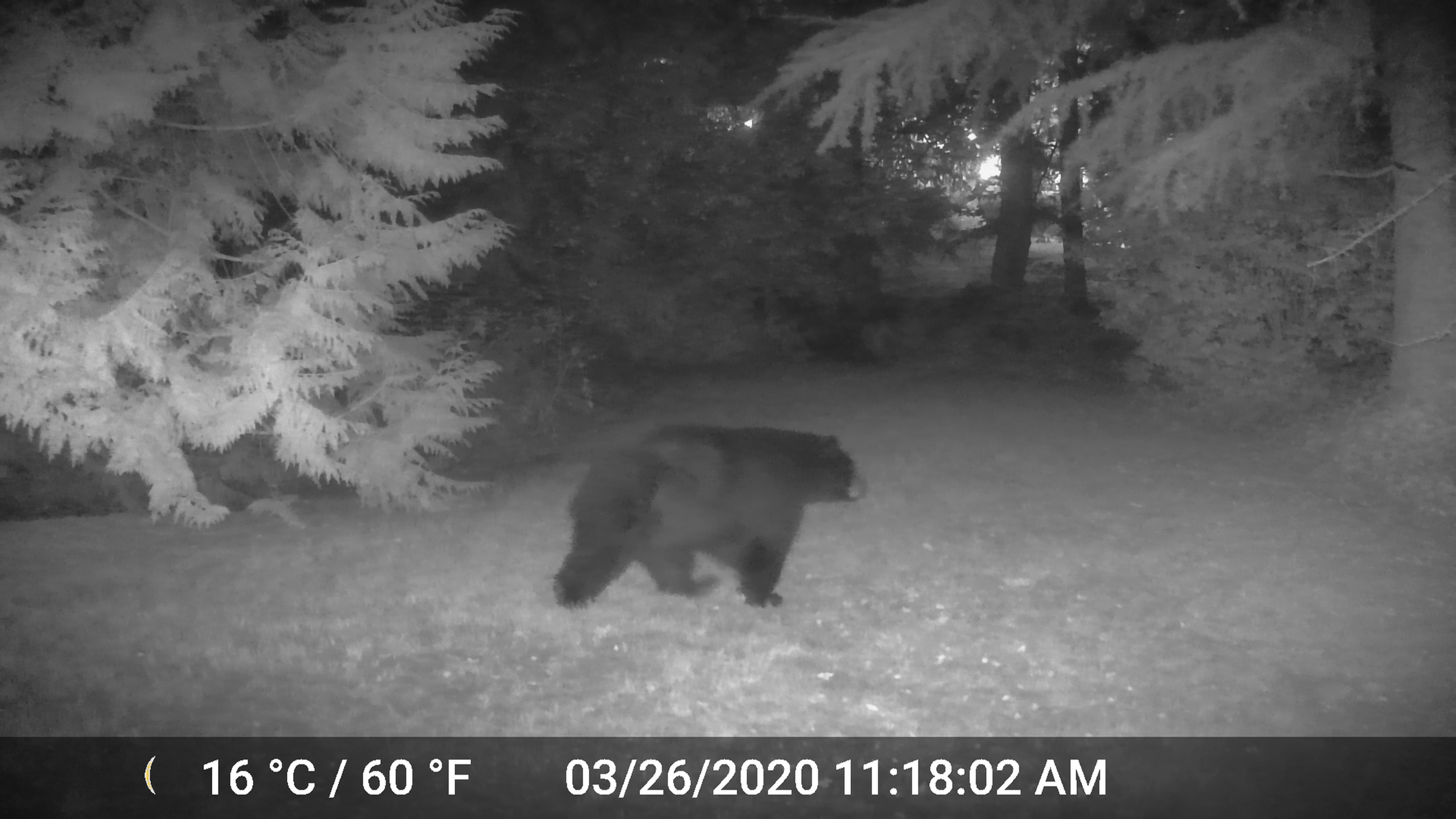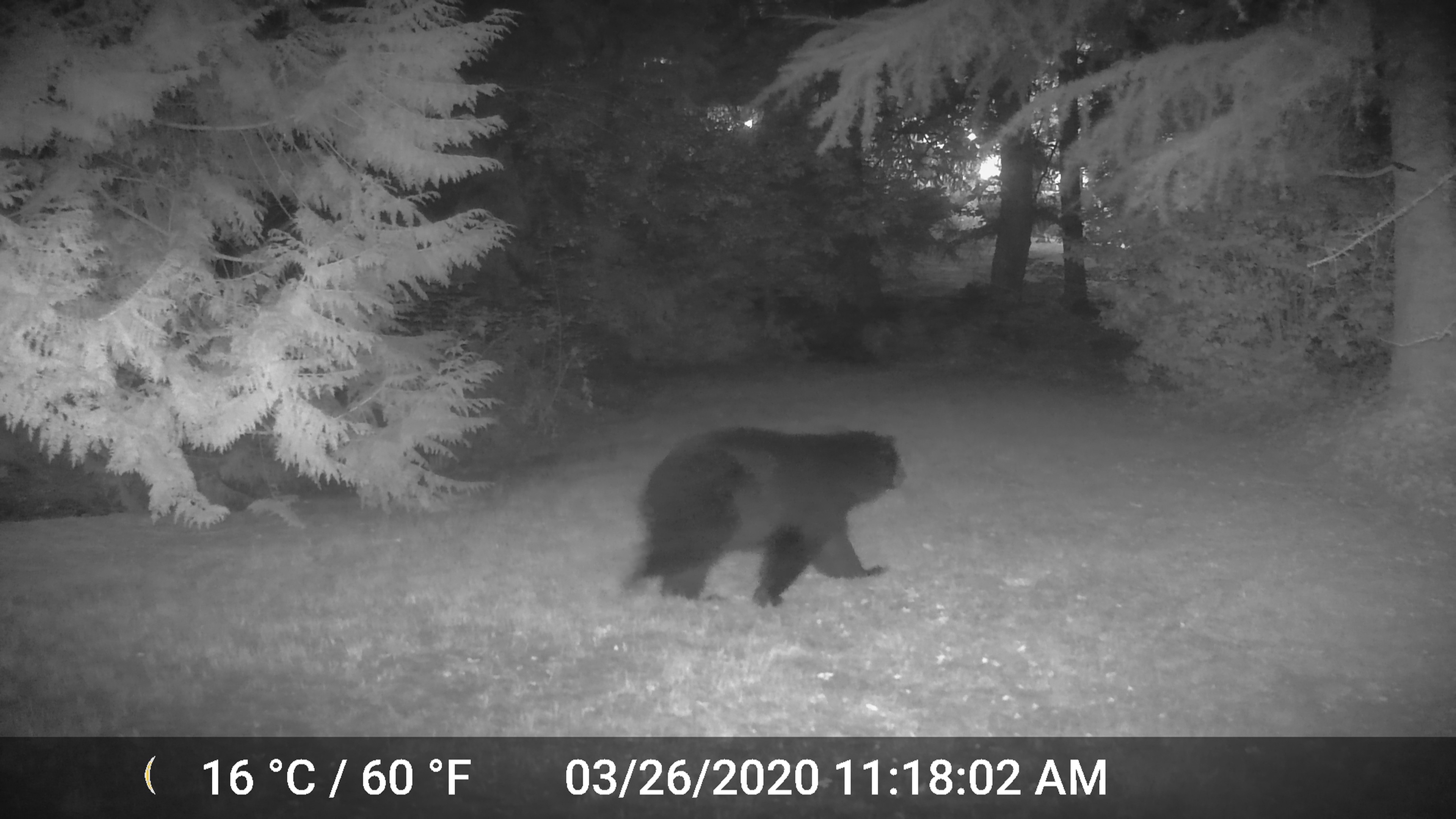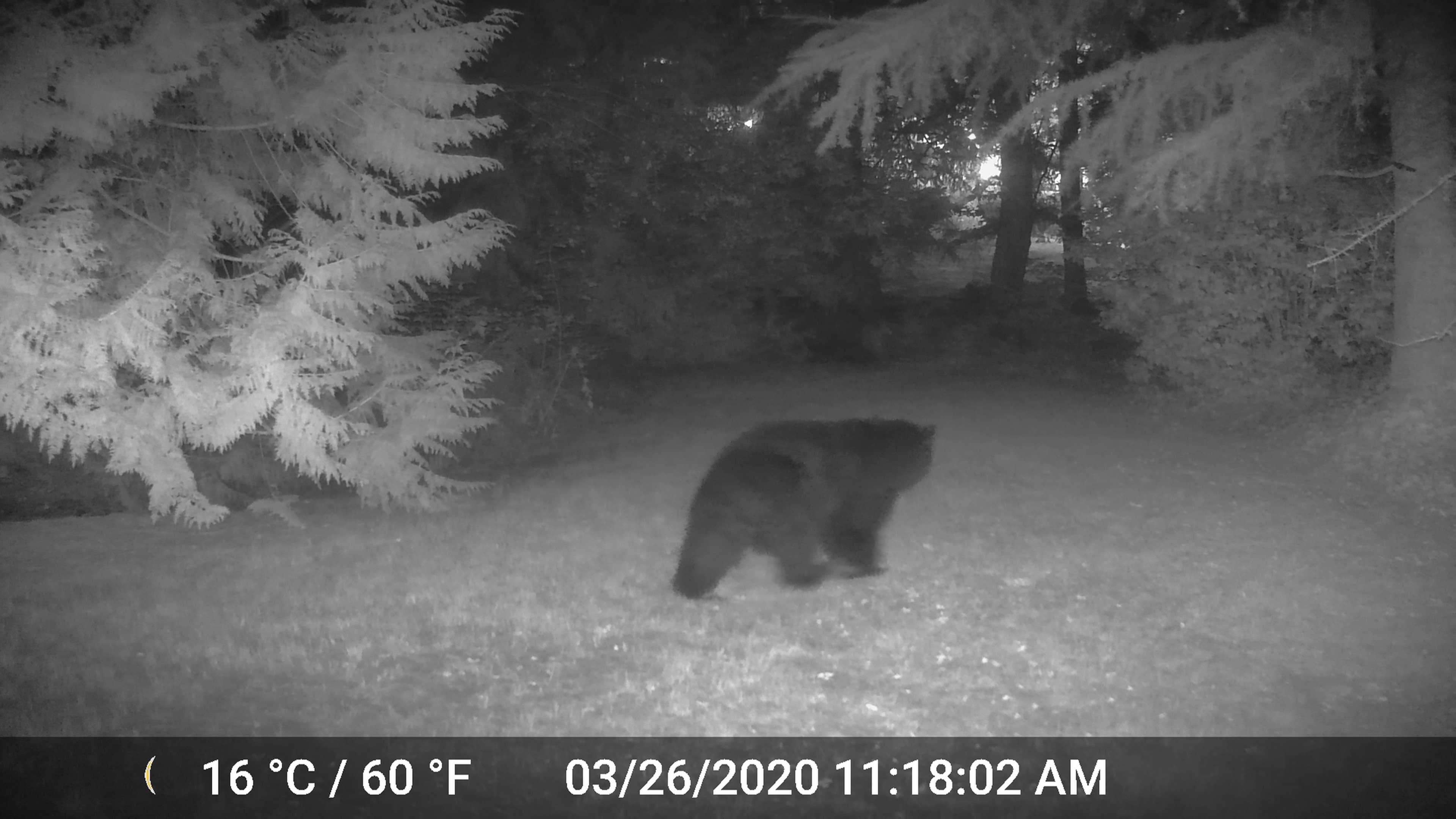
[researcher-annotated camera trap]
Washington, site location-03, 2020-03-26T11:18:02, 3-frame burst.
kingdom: Animalia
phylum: Chordata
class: Mammalia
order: Carnivora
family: Ursidae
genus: Ursus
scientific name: Ursus americanus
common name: american black bear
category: bear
Bear (american black bear) (Ursus americanus).